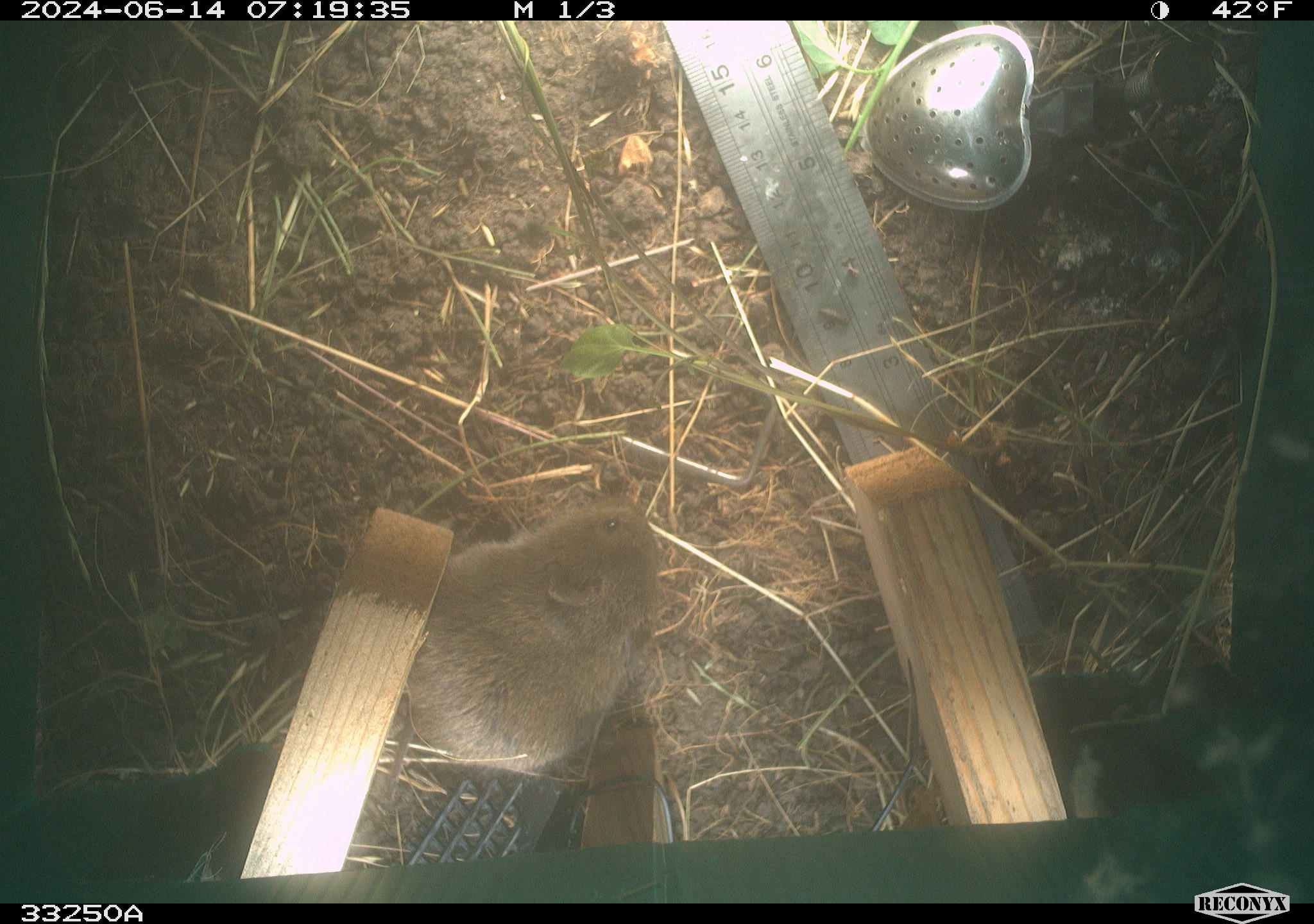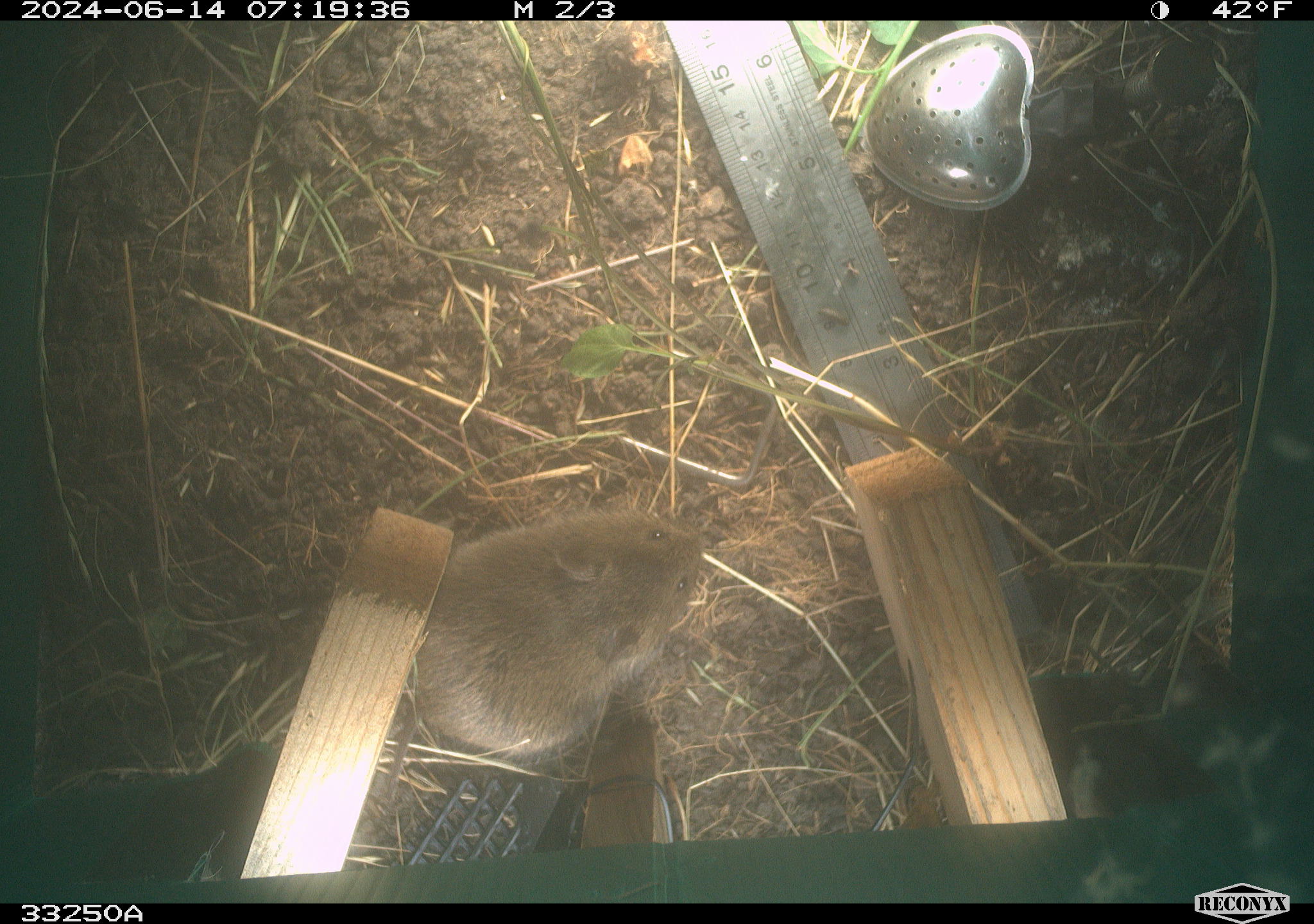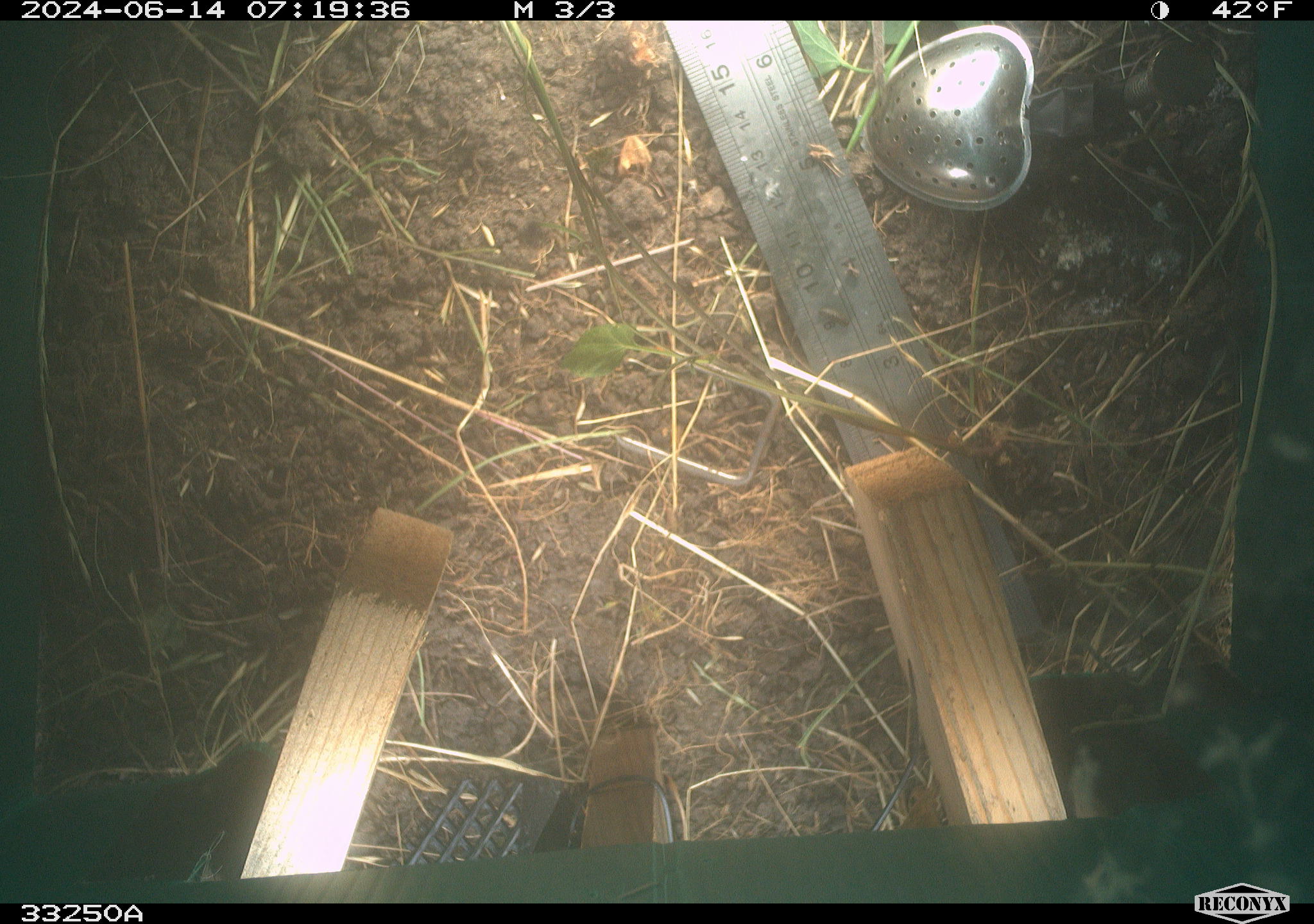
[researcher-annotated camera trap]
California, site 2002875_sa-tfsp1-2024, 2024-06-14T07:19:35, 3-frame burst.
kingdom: Animalia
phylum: Chordata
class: Mammalia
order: Rodentia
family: Cricetidae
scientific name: Arvicolinae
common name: voles, lemmings, and muskrats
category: arvicolinae subfamily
Arvicolinae subfamily (voles, lemmings, and muskrats) (Arvicolinae).